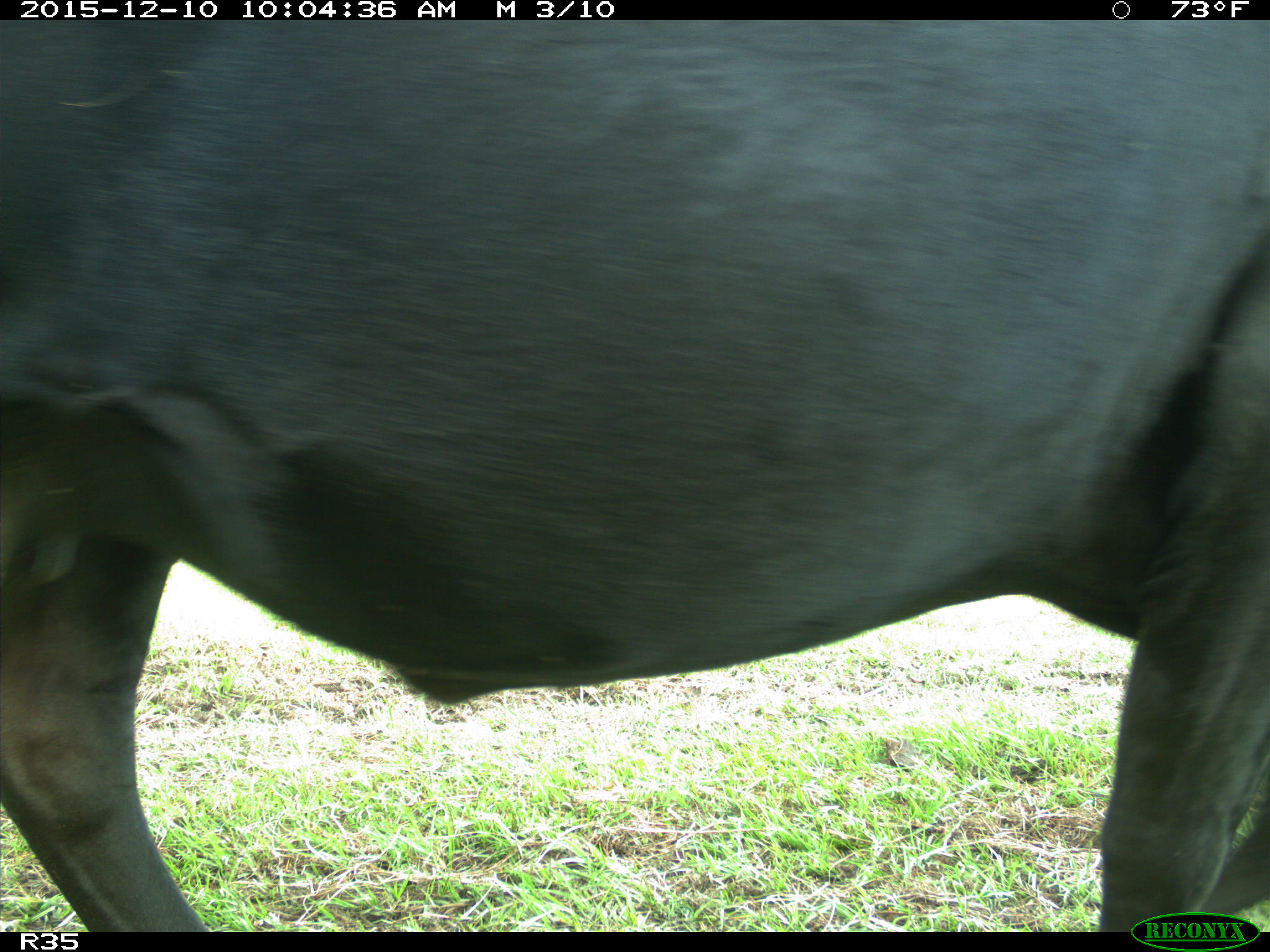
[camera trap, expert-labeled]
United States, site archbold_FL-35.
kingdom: Animalia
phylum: Chordata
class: Mammalia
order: Artiodactyla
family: Bovidae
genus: Bos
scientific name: Bos taurus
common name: domestic cow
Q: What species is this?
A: Bos taurus (domestic cow).